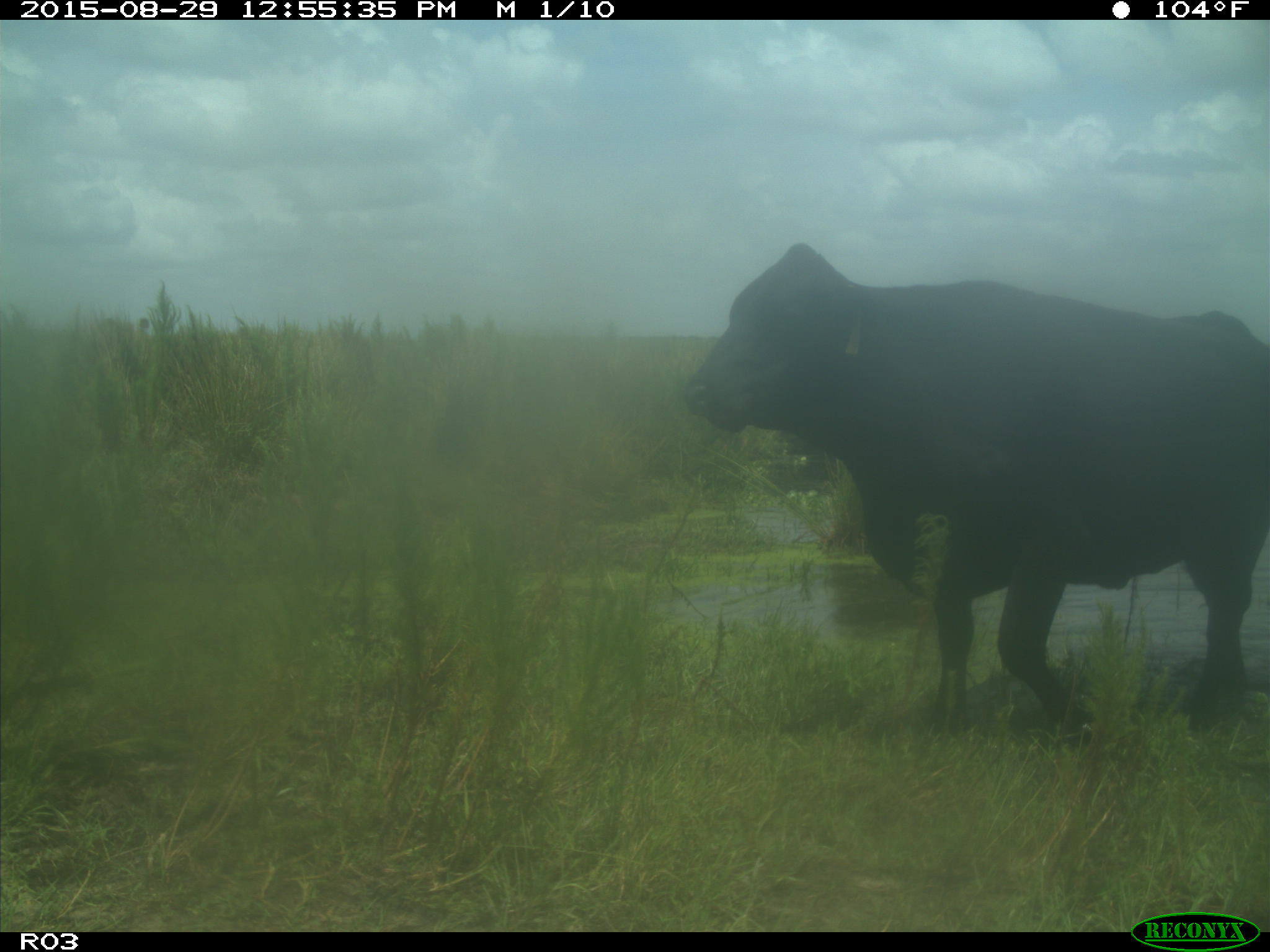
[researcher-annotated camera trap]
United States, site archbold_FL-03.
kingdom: Animalia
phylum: Chordata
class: Mammalia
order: Artiodactyla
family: Bovidae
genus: Bos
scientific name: Bos taurus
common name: domestic cow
Bos taurus (domestic cow).